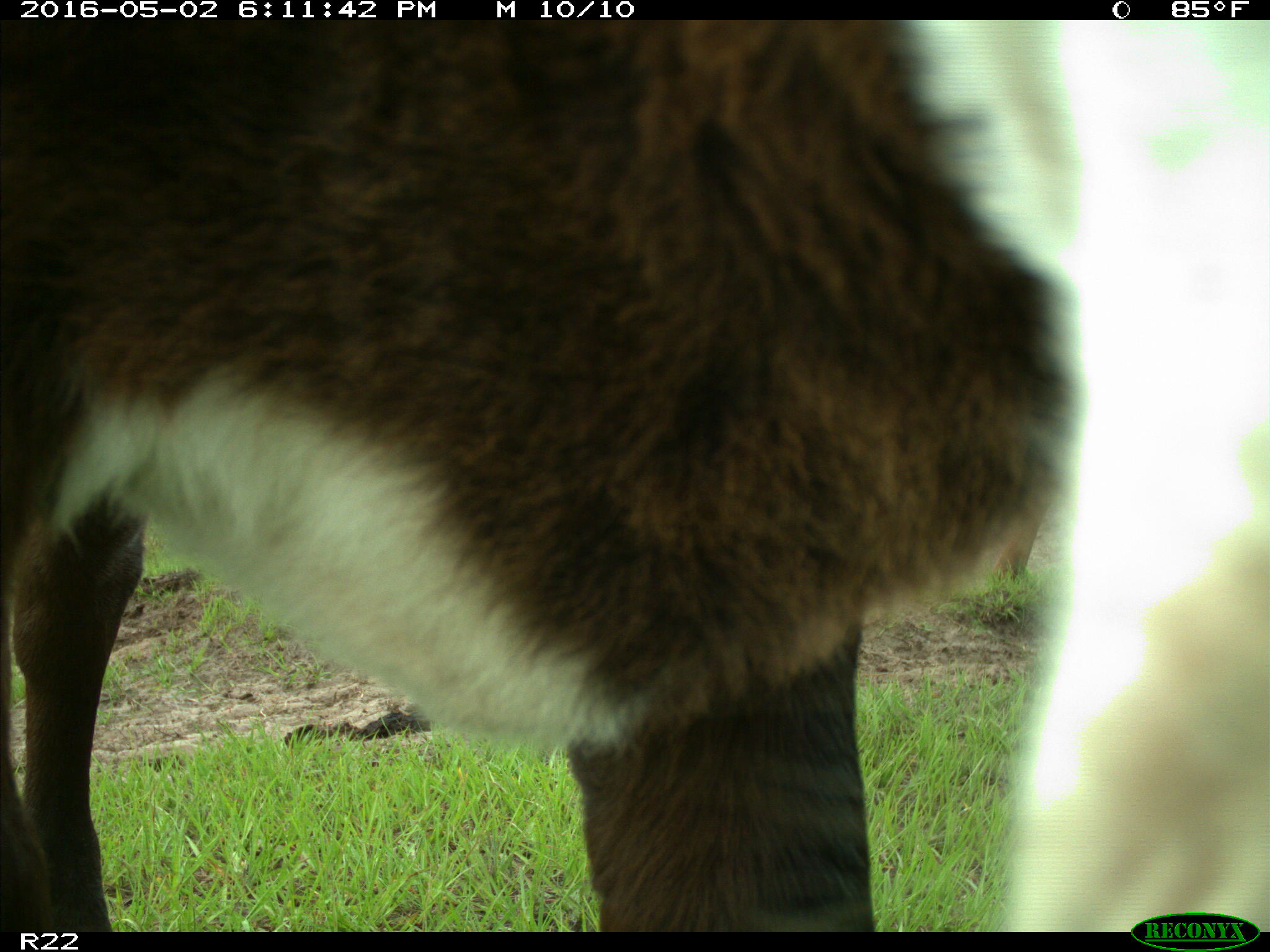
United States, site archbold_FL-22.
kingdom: Animalia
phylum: Chordata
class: Mammalia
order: Artiodactyla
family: Bovidae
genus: Bos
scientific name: Bos taurus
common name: domestic cow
Bos taurus (domestic cow).